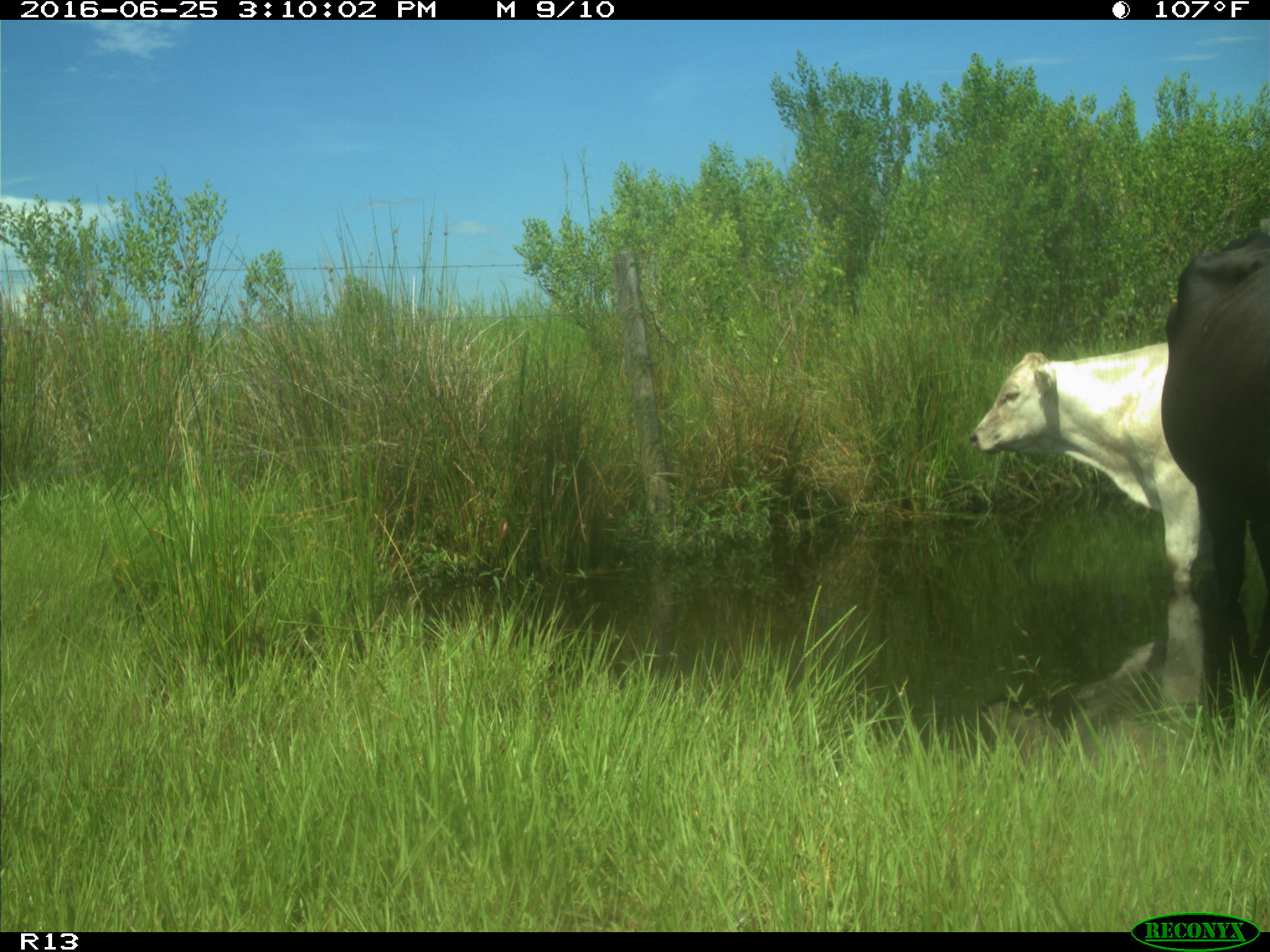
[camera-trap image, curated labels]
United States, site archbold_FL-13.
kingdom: Animalia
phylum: Chordata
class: Mammalia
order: Artiodactyla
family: Bovidae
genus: Bos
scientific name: Bos taurus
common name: domestic cow